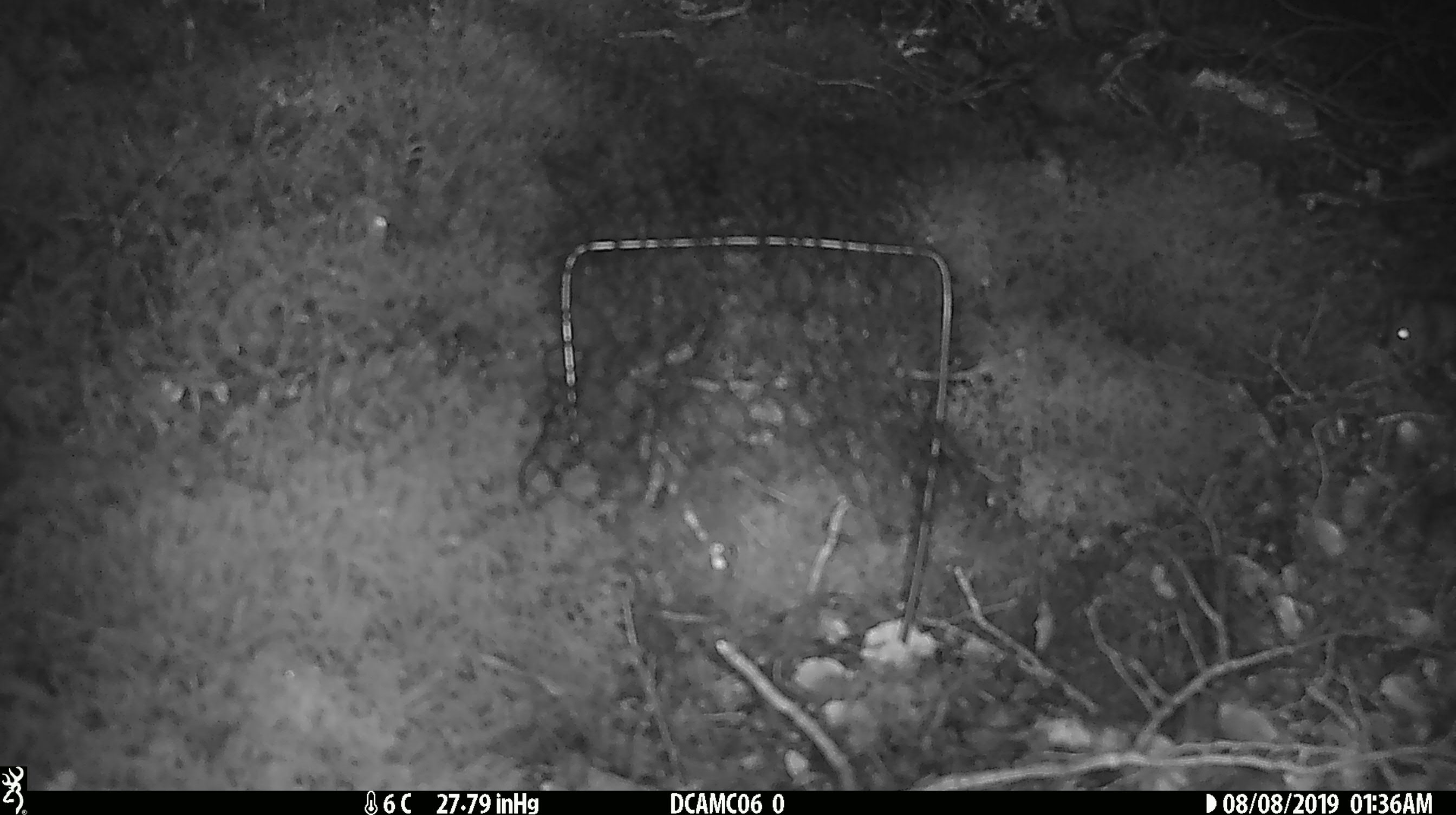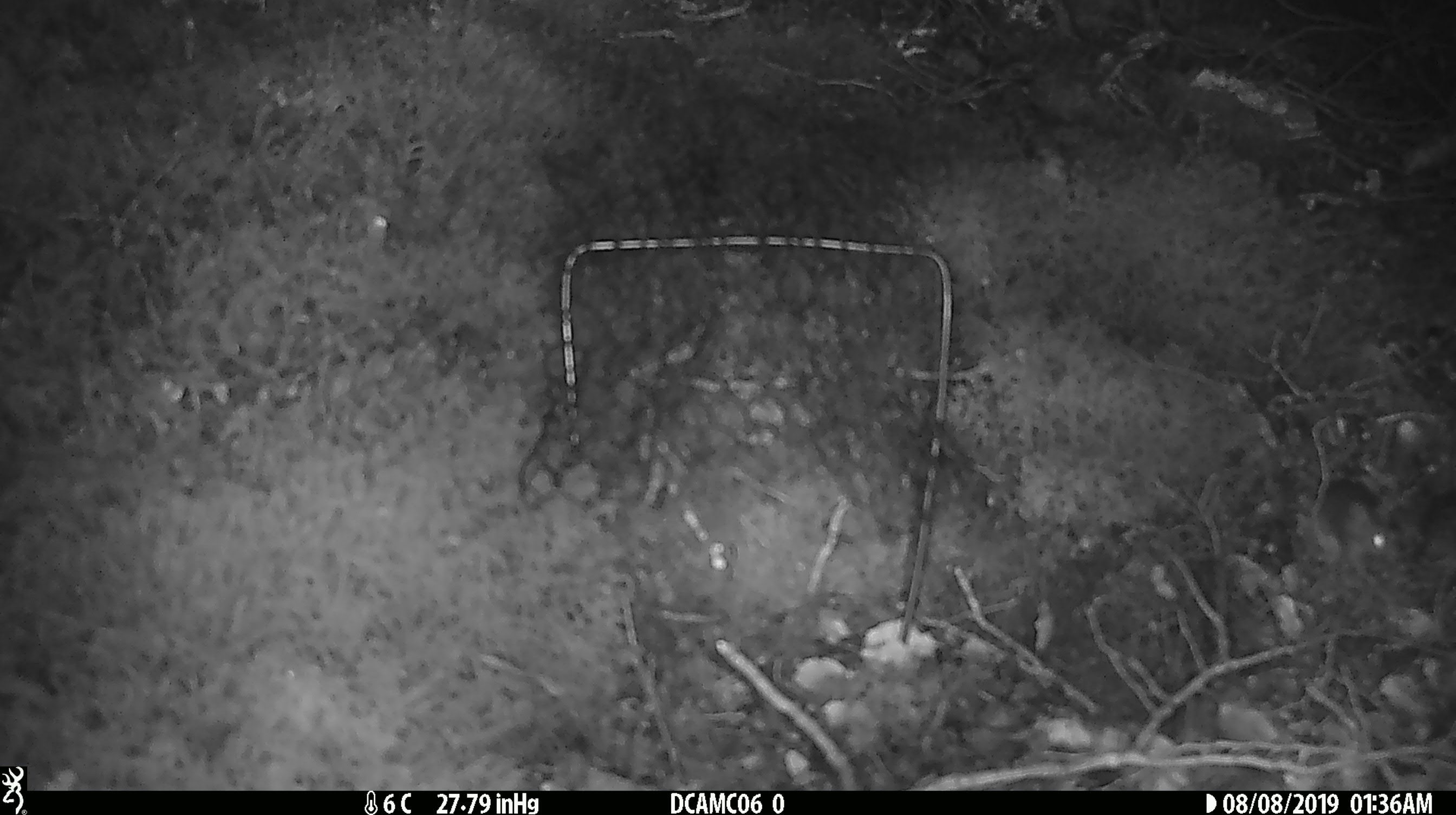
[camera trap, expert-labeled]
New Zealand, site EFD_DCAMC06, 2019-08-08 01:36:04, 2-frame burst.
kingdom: Animalia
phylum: Chordata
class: Mammalia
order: Rodentia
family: Muridae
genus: Mus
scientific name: Mus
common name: mouse